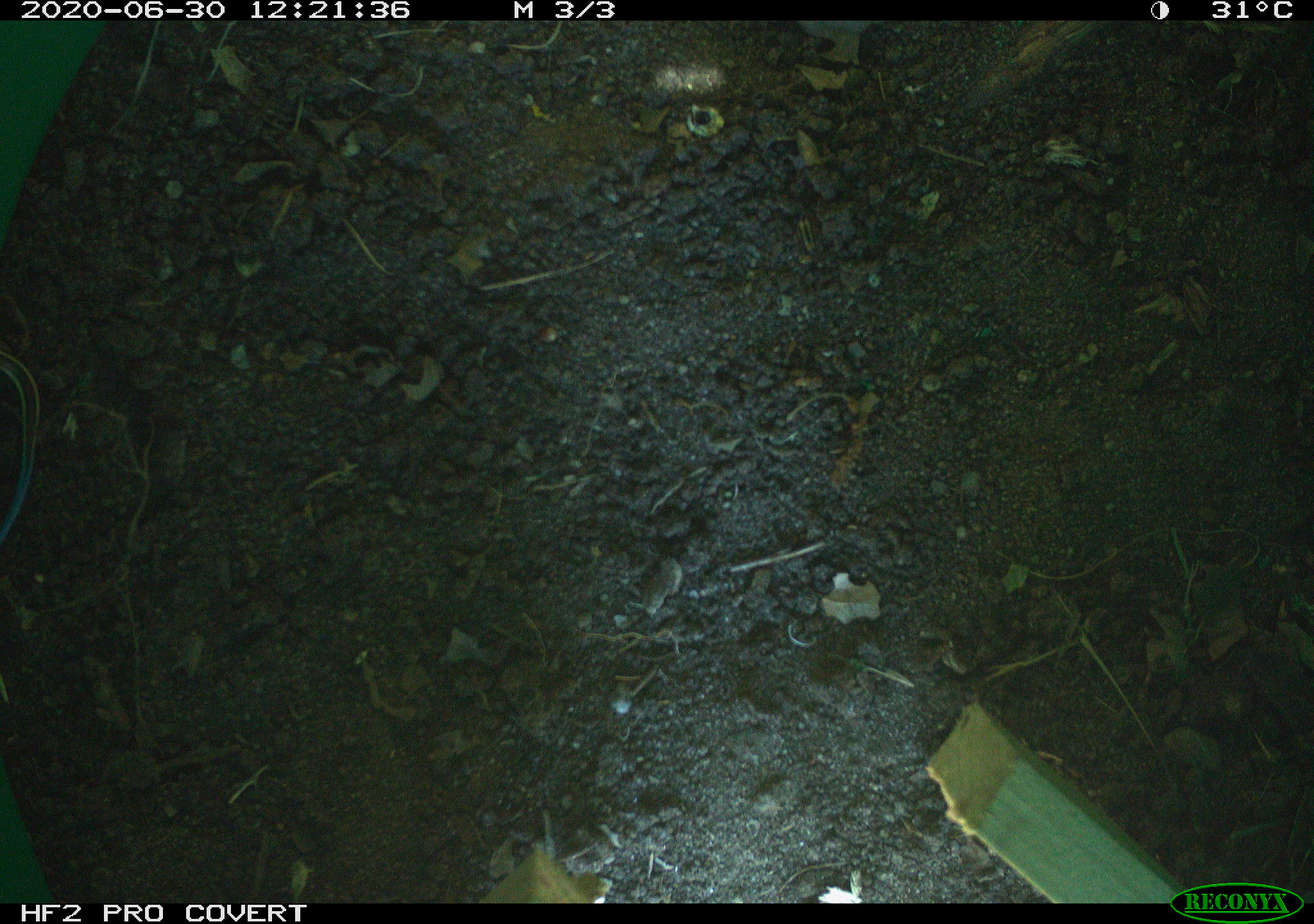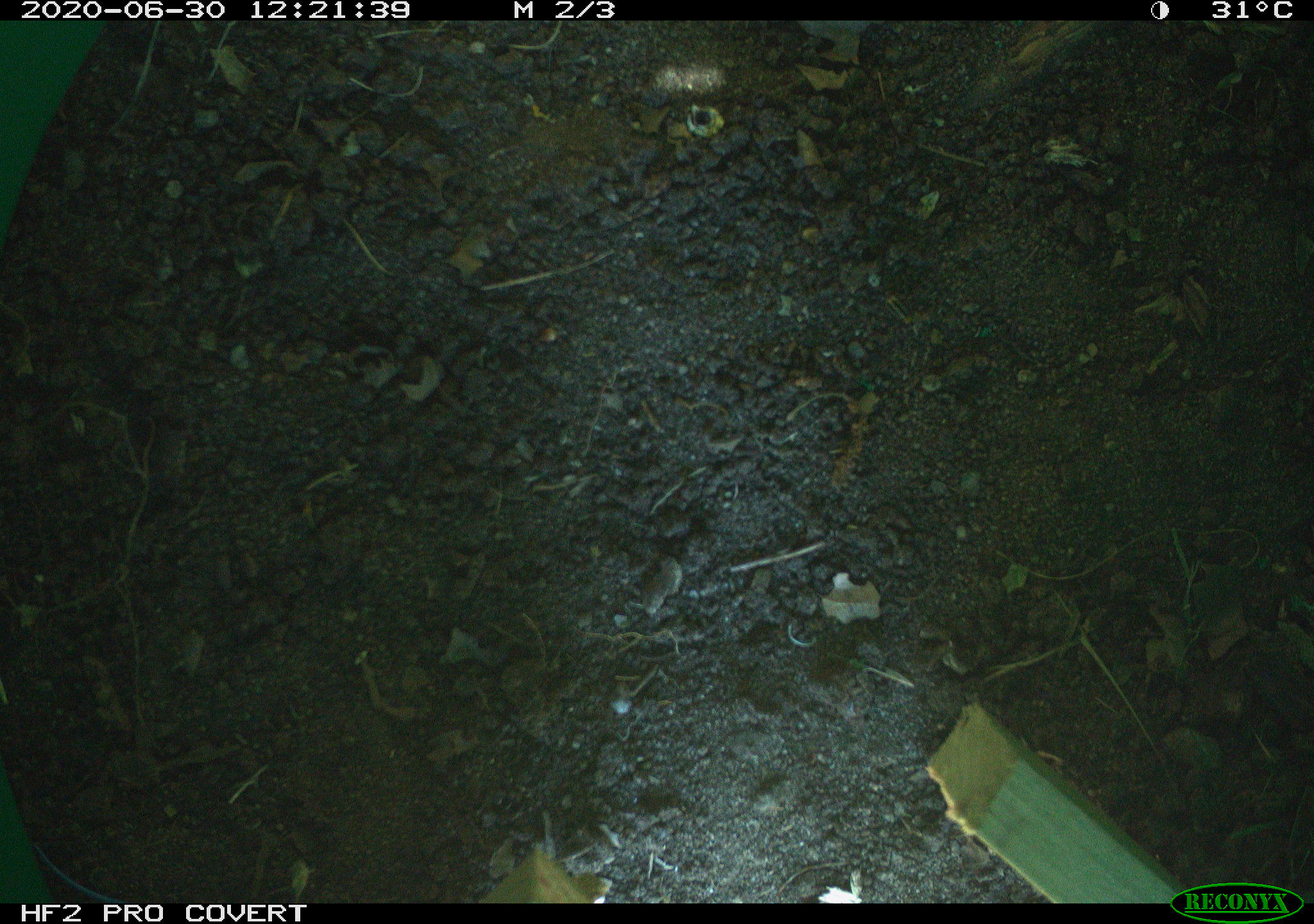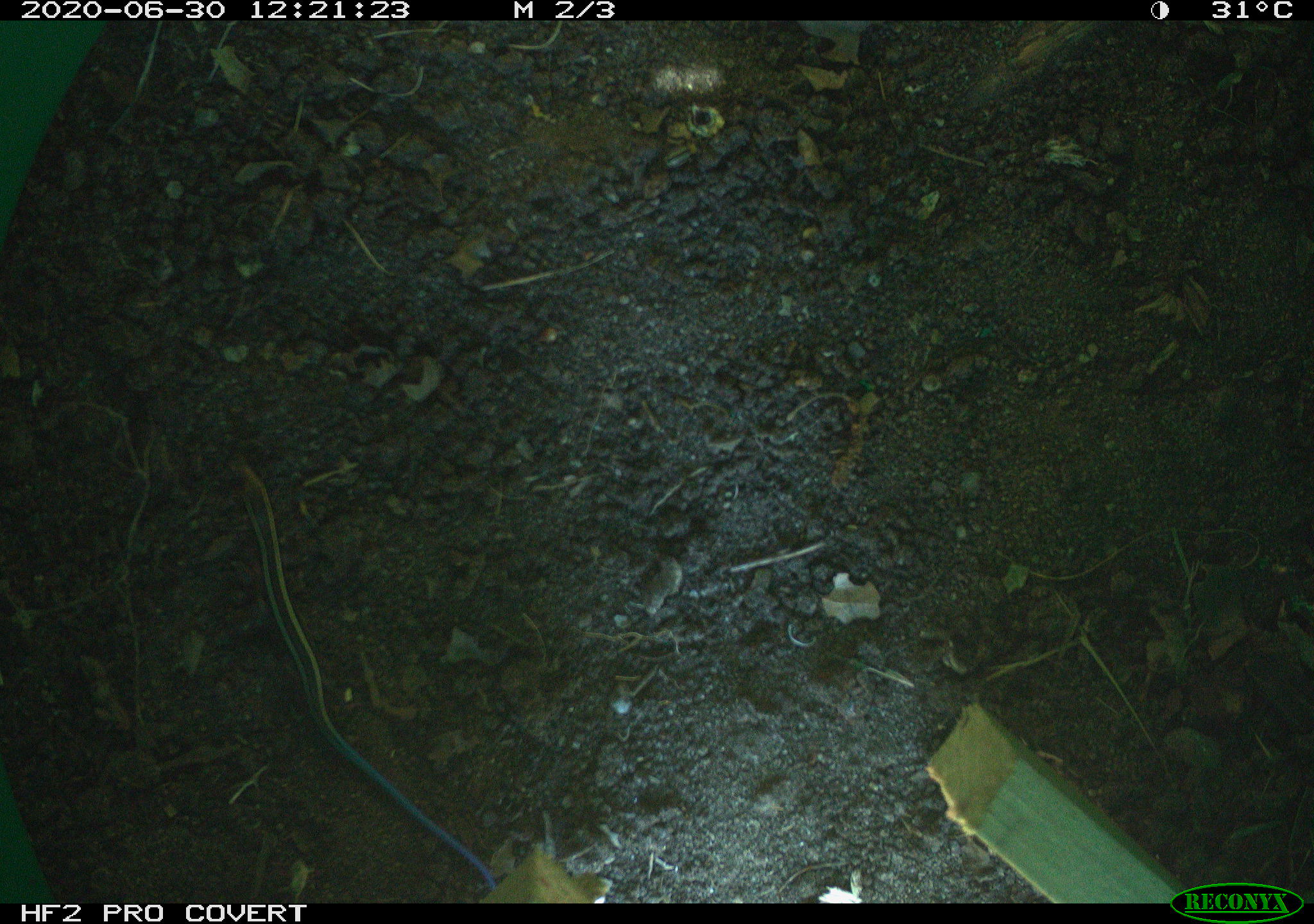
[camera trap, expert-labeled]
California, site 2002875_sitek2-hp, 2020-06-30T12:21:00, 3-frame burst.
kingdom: Animalia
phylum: Chordata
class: Reptilia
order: Squamata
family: Scincidae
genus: Plestiodon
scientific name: Plestiodon skiltonianus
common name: western skink